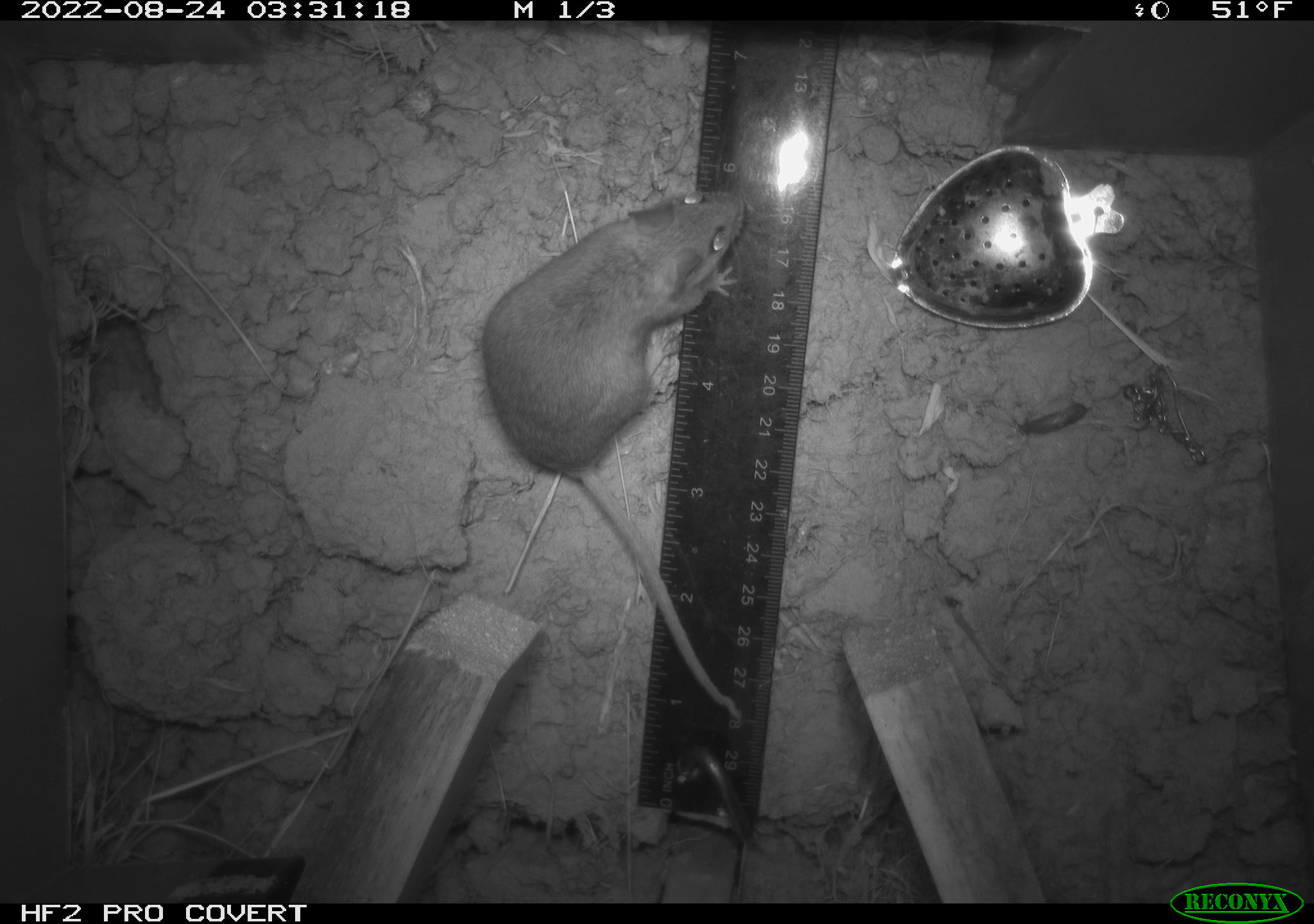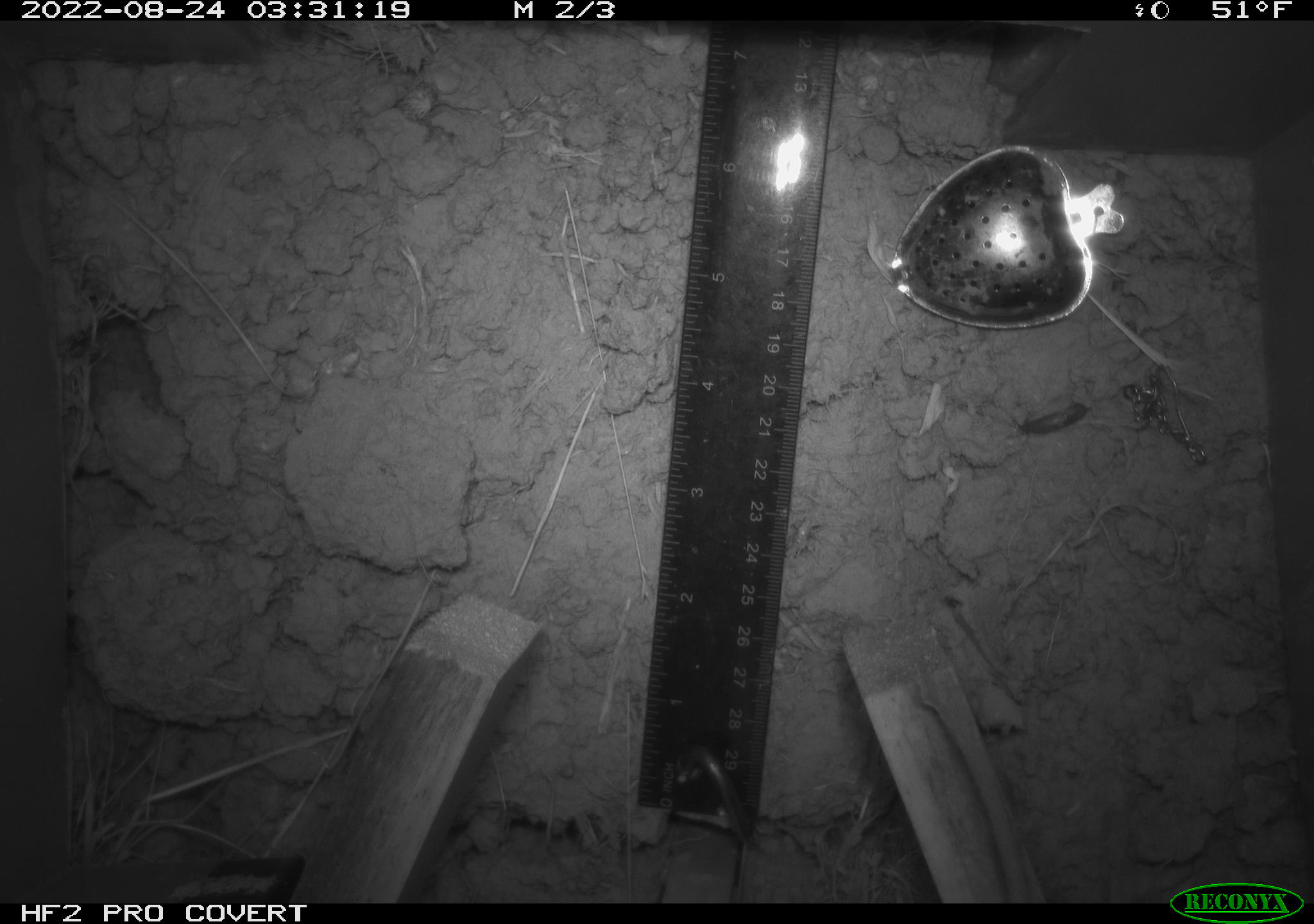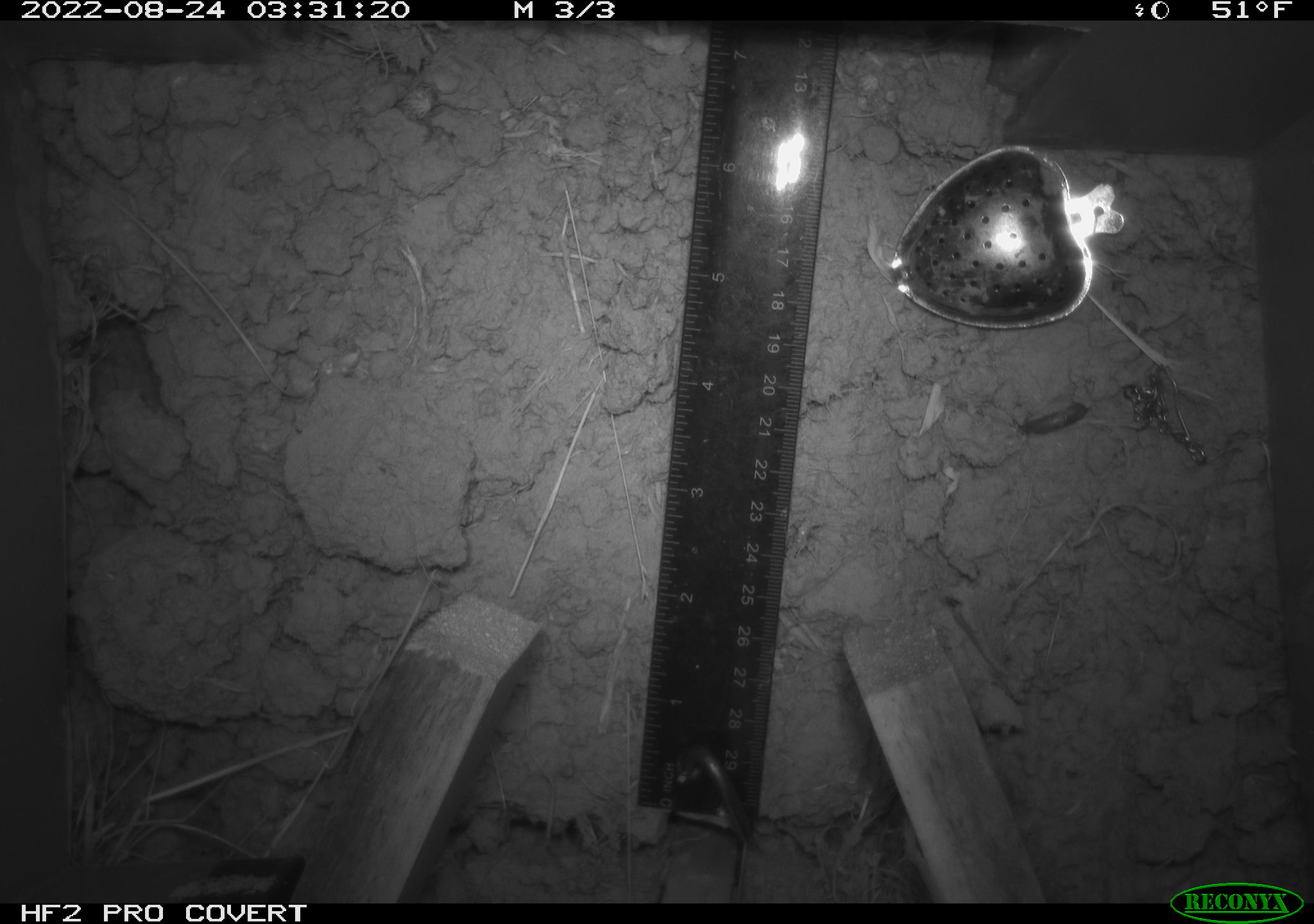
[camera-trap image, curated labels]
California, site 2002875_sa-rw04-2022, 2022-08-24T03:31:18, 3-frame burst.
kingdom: Animalia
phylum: Chordata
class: Mammalia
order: Rodentia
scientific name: Rodentia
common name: mouse species